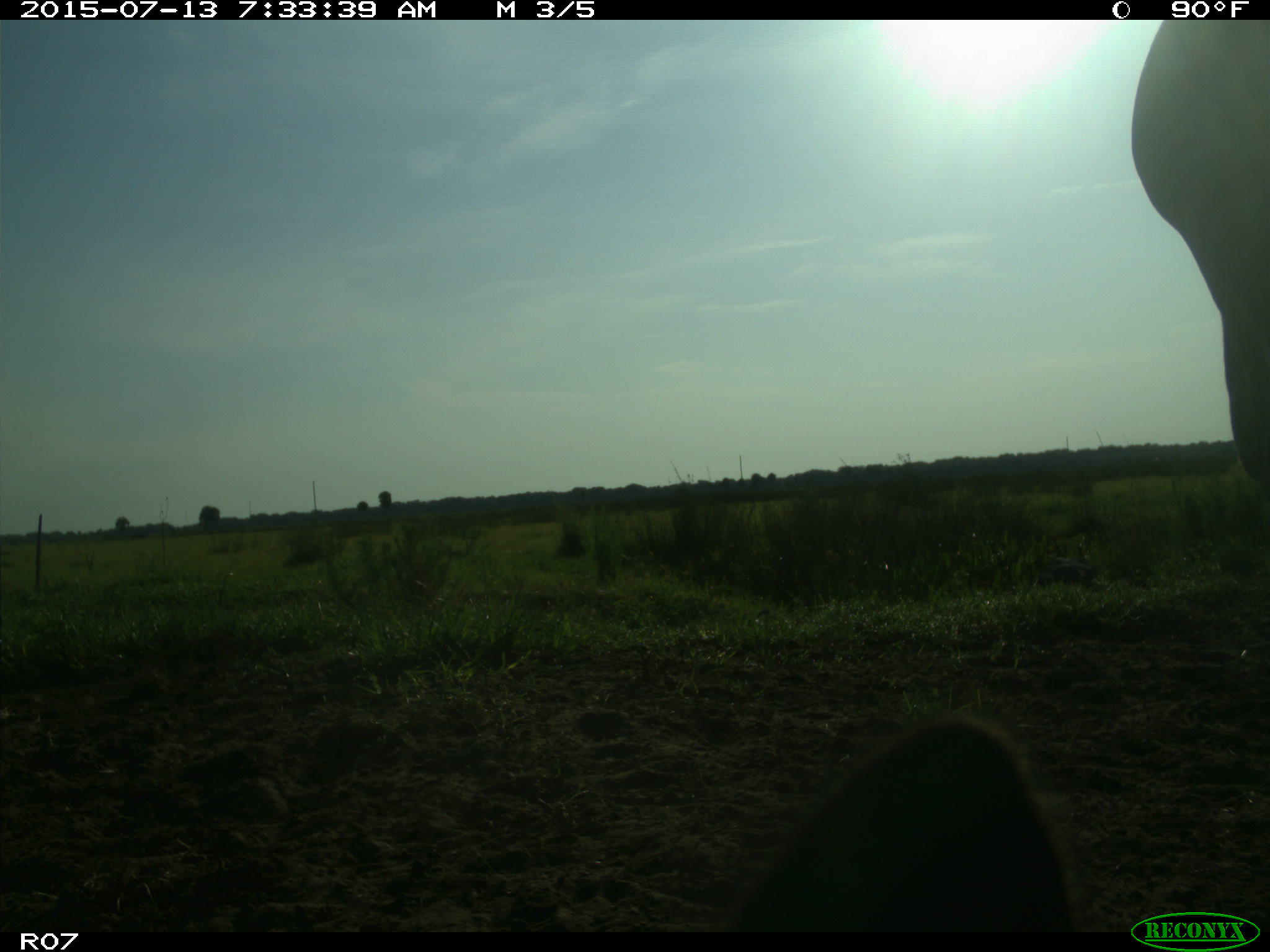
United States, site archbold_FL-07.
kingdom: Animalia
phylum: Chordata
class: Mammalia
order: Artiodactyla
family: Bovidae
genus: Bos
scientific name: Bos taurus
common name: domestic cow